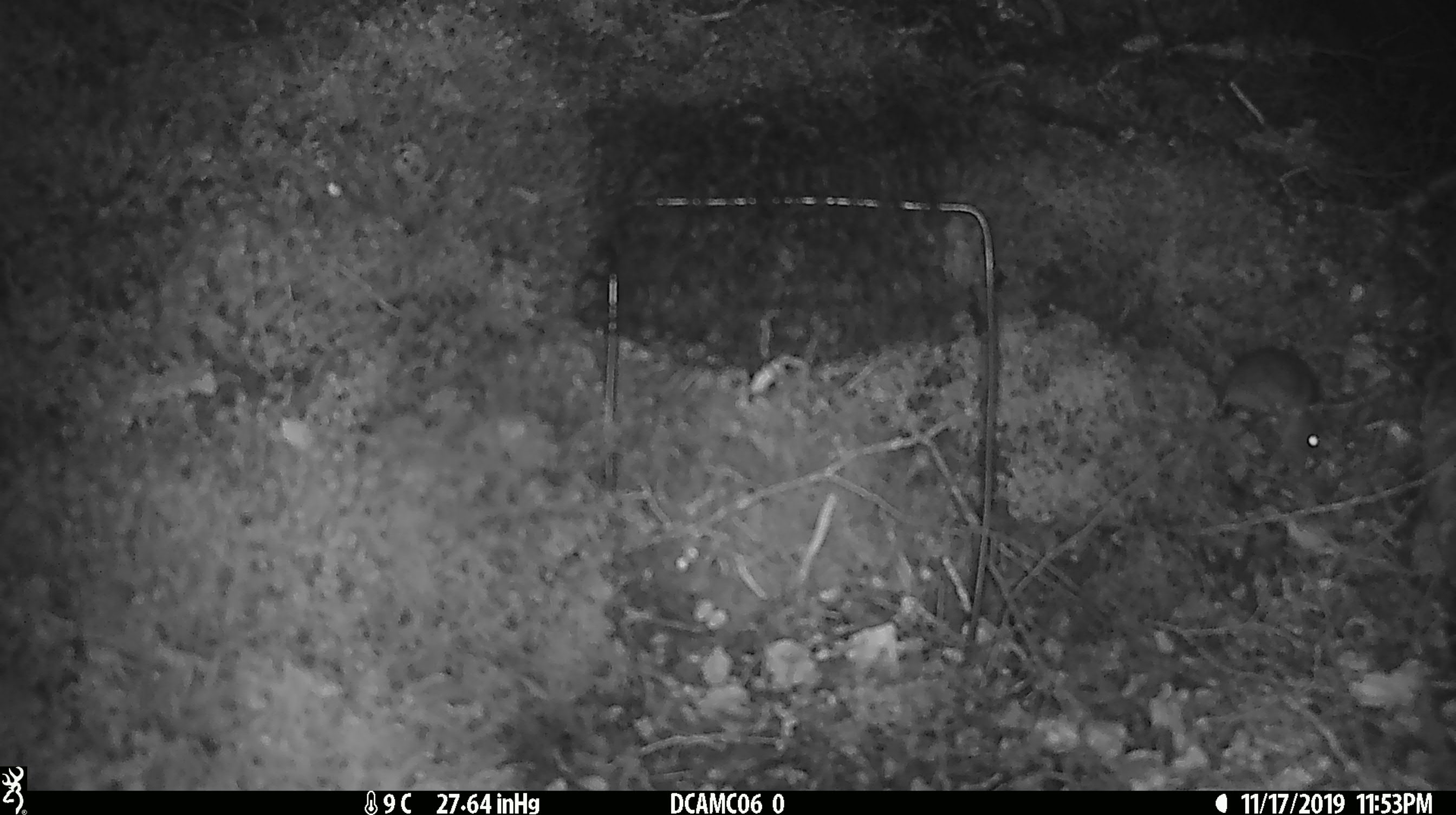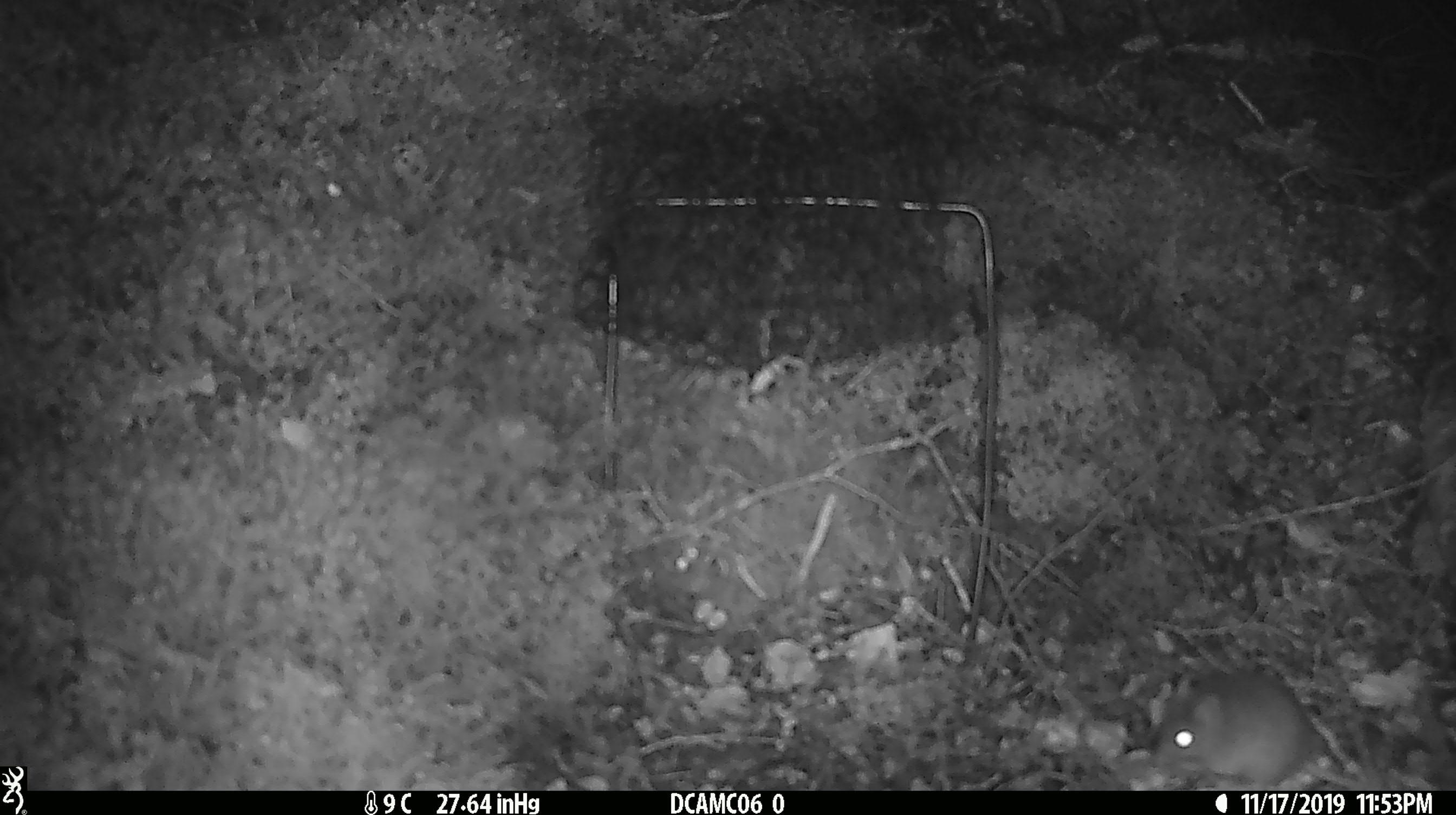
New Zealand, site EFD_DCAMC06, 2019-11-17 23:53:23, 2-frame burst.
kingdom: Animalia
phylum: Chordata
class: Mammalia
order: Rodentia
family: Muridae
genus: Mus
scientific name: Mus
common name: mouse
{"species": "mouse (Mus)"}